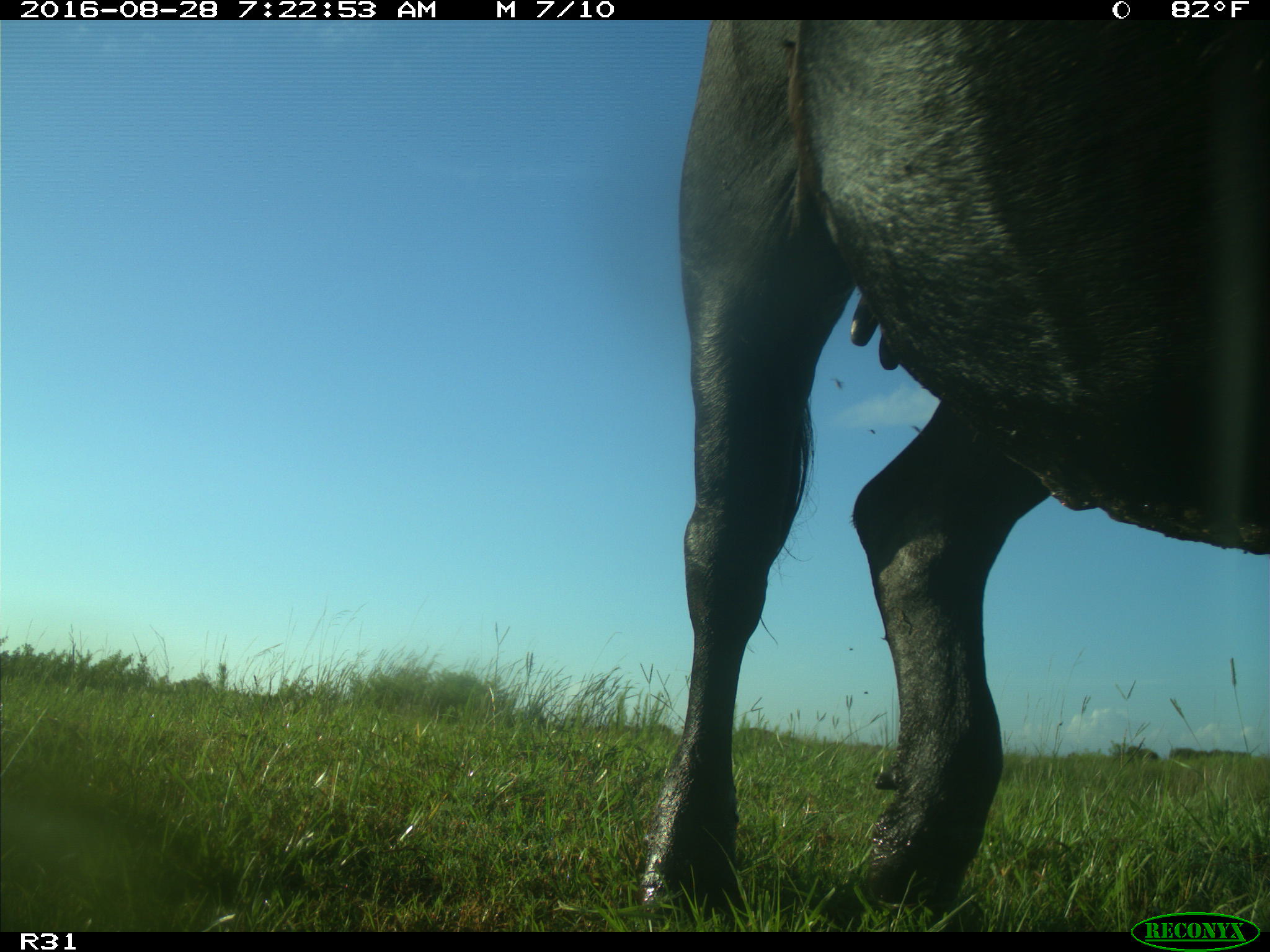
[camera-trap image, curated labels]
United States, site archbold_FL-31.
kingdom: Animalia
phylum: Chordata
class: Mammalia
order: Artiodactyla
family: Bovidae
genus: Bos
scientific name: Bos taurus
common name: domestic cow